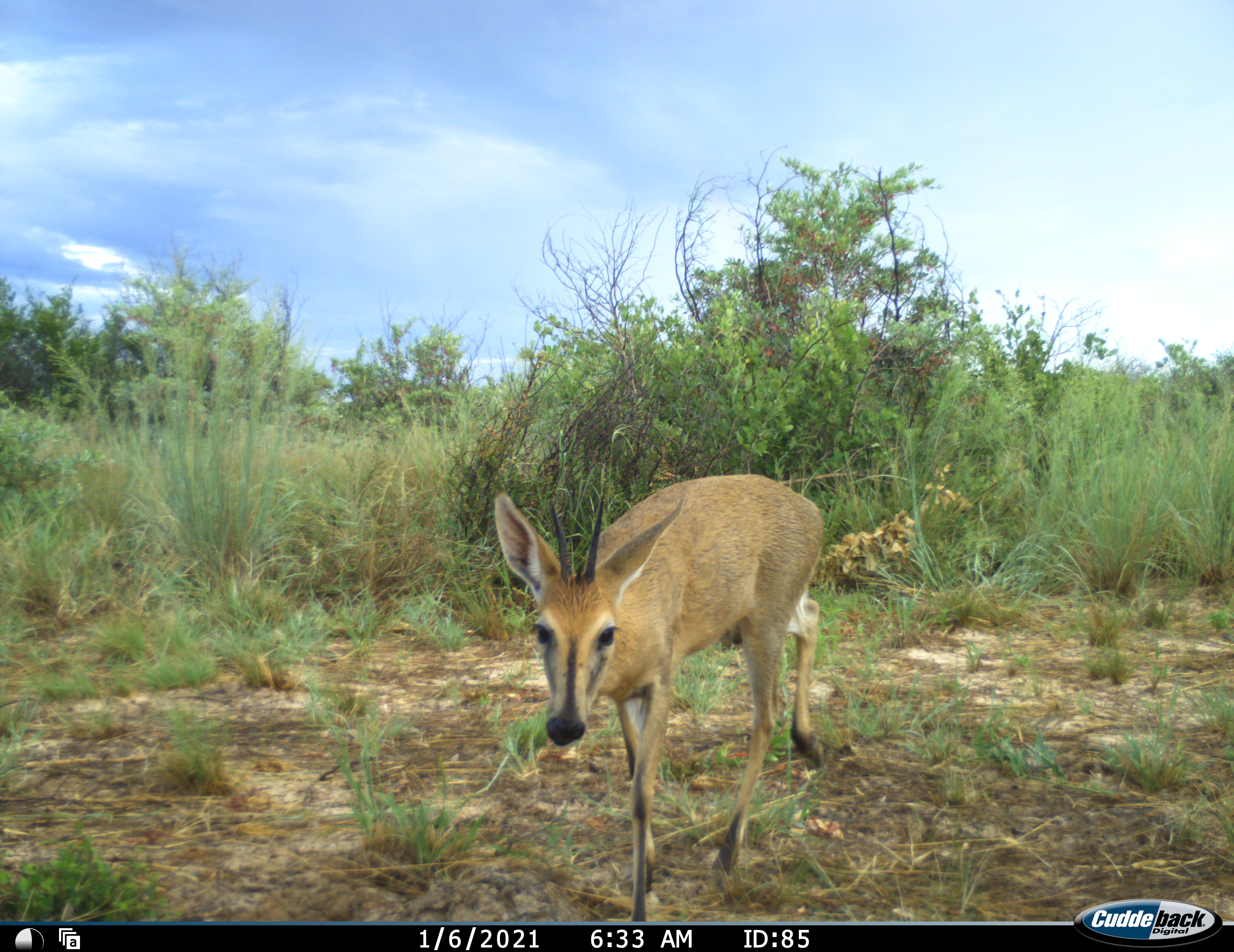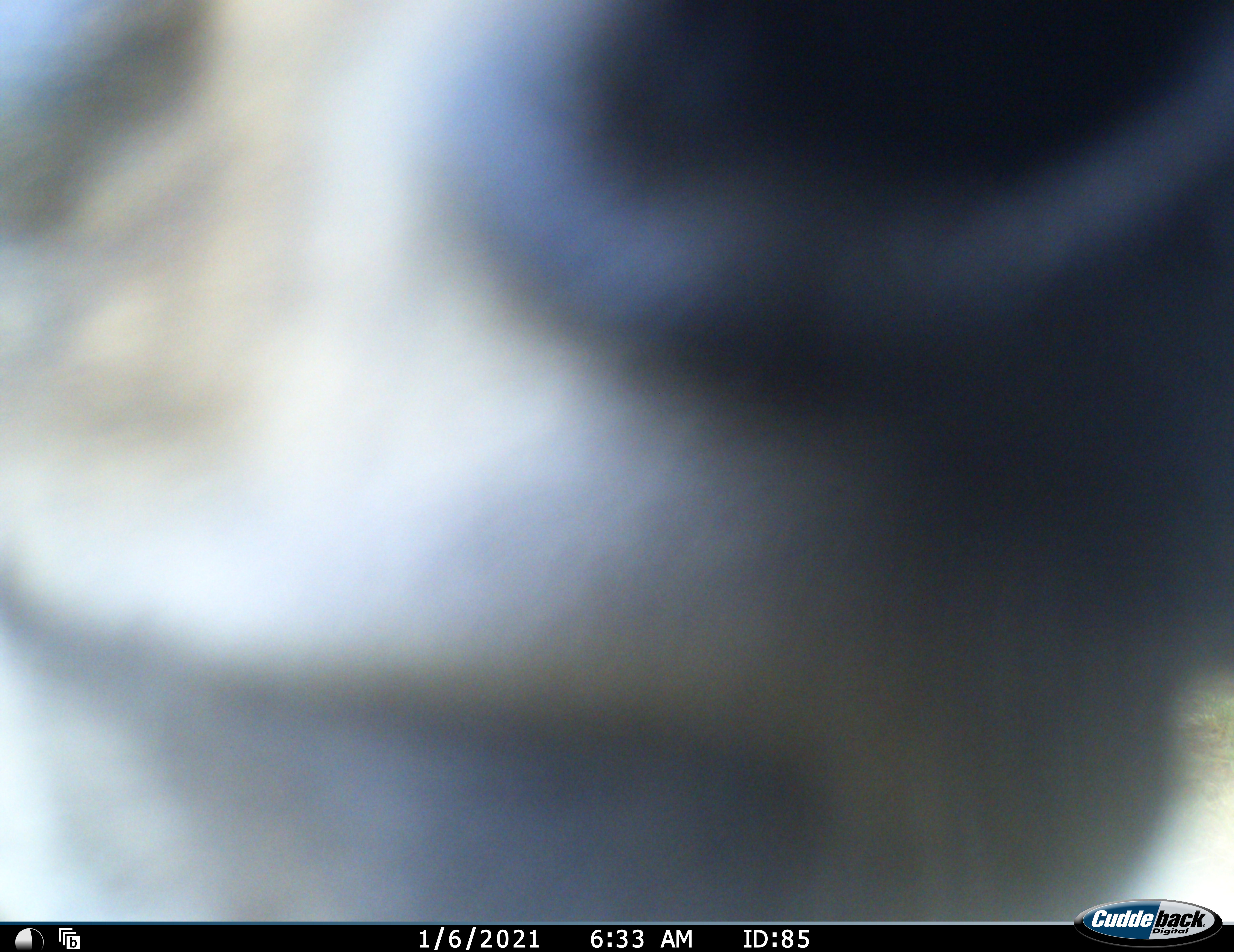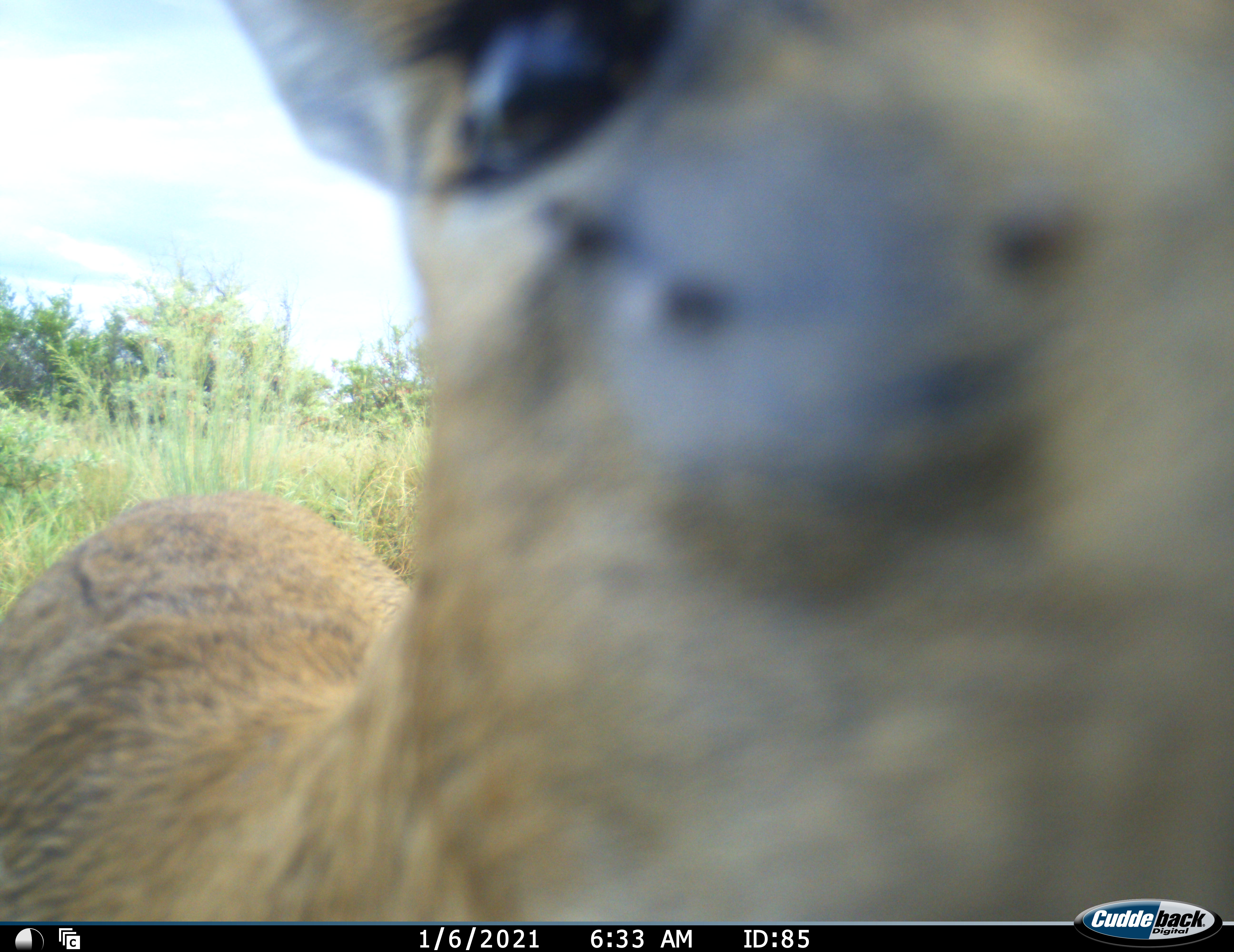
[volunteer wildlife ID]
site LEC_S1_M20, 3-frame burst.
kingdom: Animalia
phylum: Chordata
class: Mammalia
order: Artiodactyla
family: Bovidae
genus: Sylvicapra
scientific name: Sylvicapra grimmia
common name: common duiker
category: duikercommongrey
Duikercommongrey (common duiker) (Sylvicapra grimmia), count 1. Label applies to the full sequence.